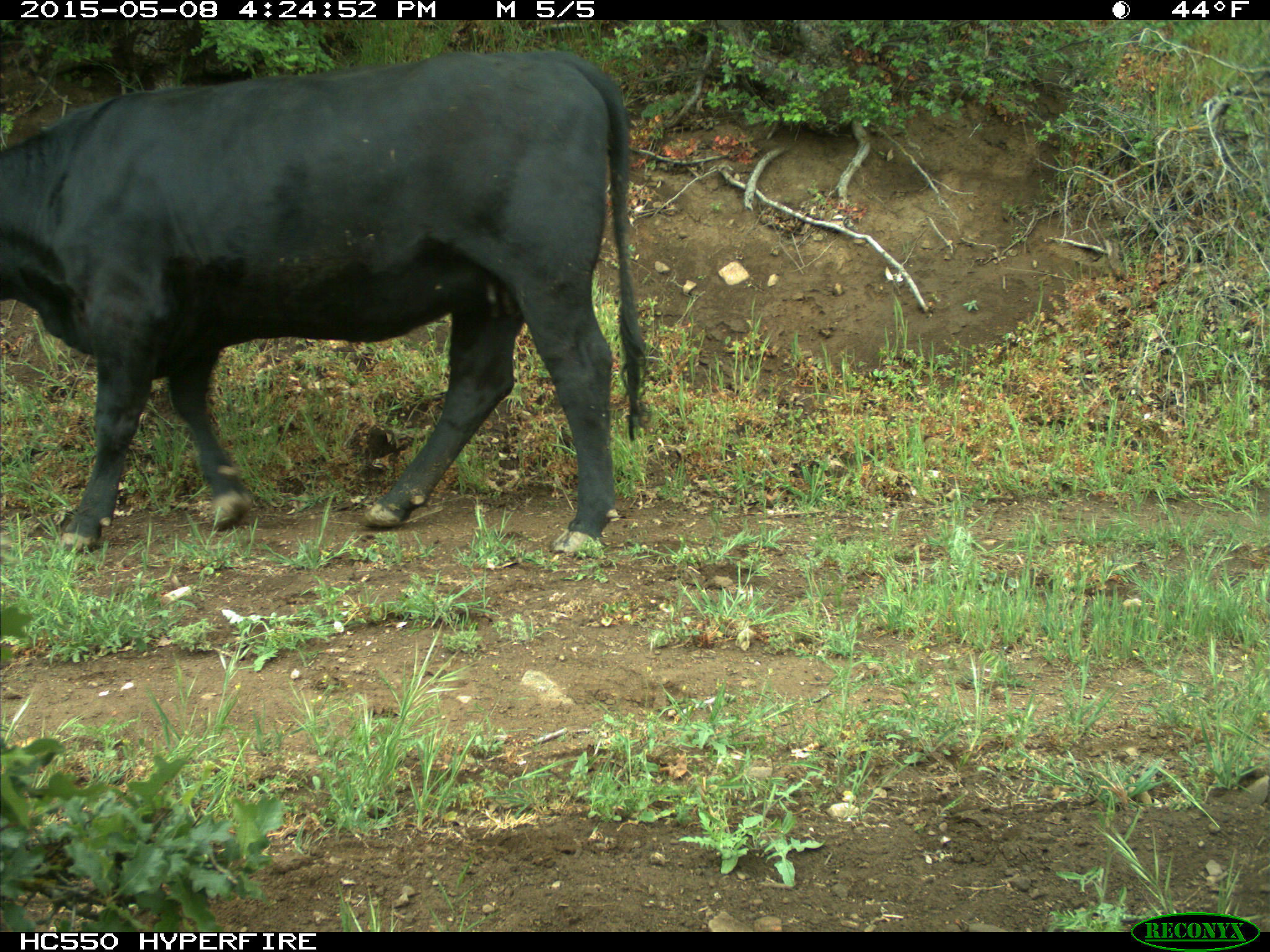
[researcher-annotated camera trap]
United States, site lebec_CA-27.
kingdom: Animalia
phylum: Chordata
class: Mammalia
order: Artiodactyla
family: Bovidae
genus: Bos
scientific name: Bos taurus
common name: domestic cow